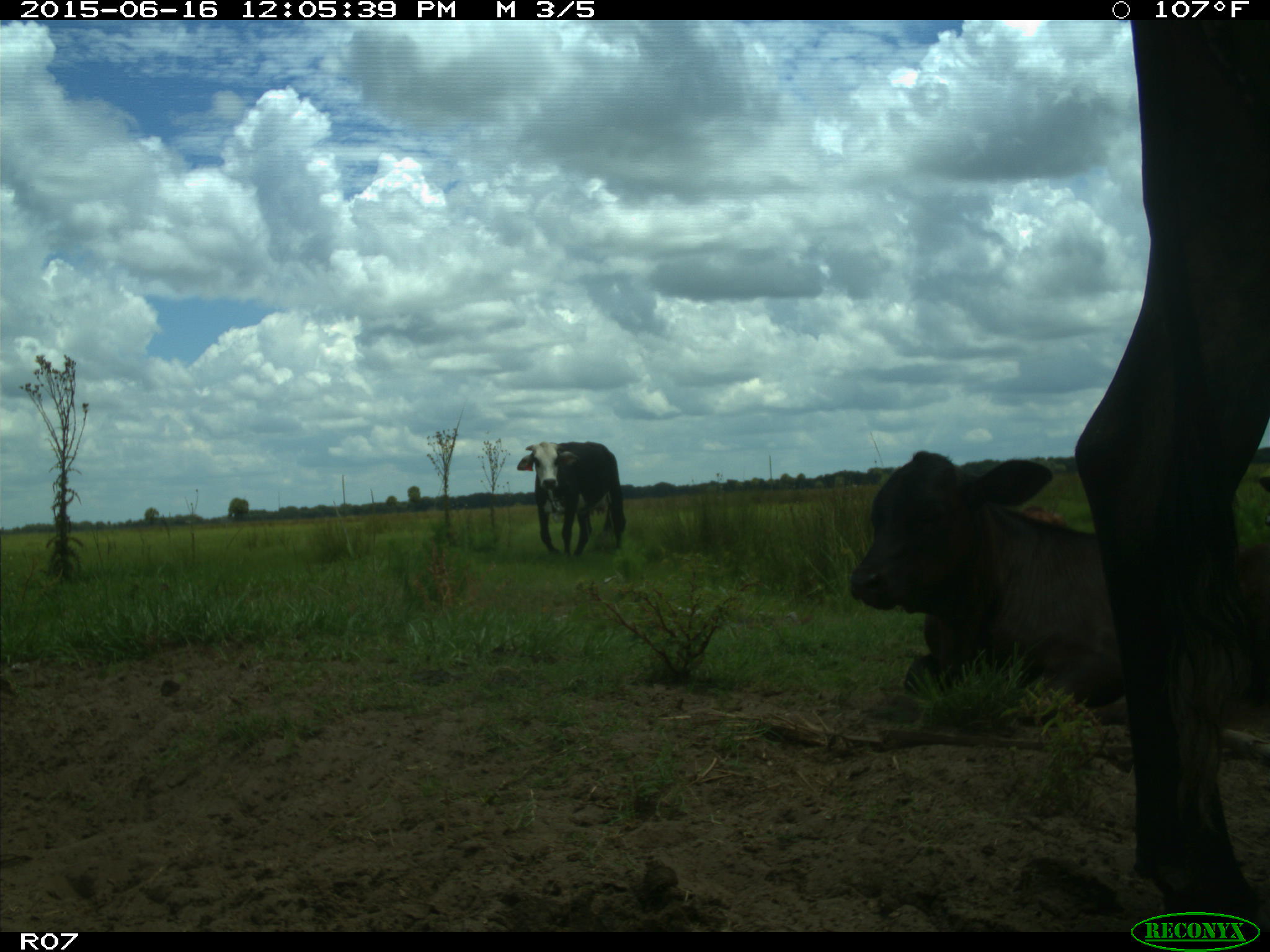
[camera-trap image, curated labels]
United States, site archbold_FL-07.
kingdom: Animalia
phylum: Chordata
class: Mammalia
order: Artiodactyla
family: Bovidae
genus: Bos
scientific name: Bos taurus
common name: domestic cow